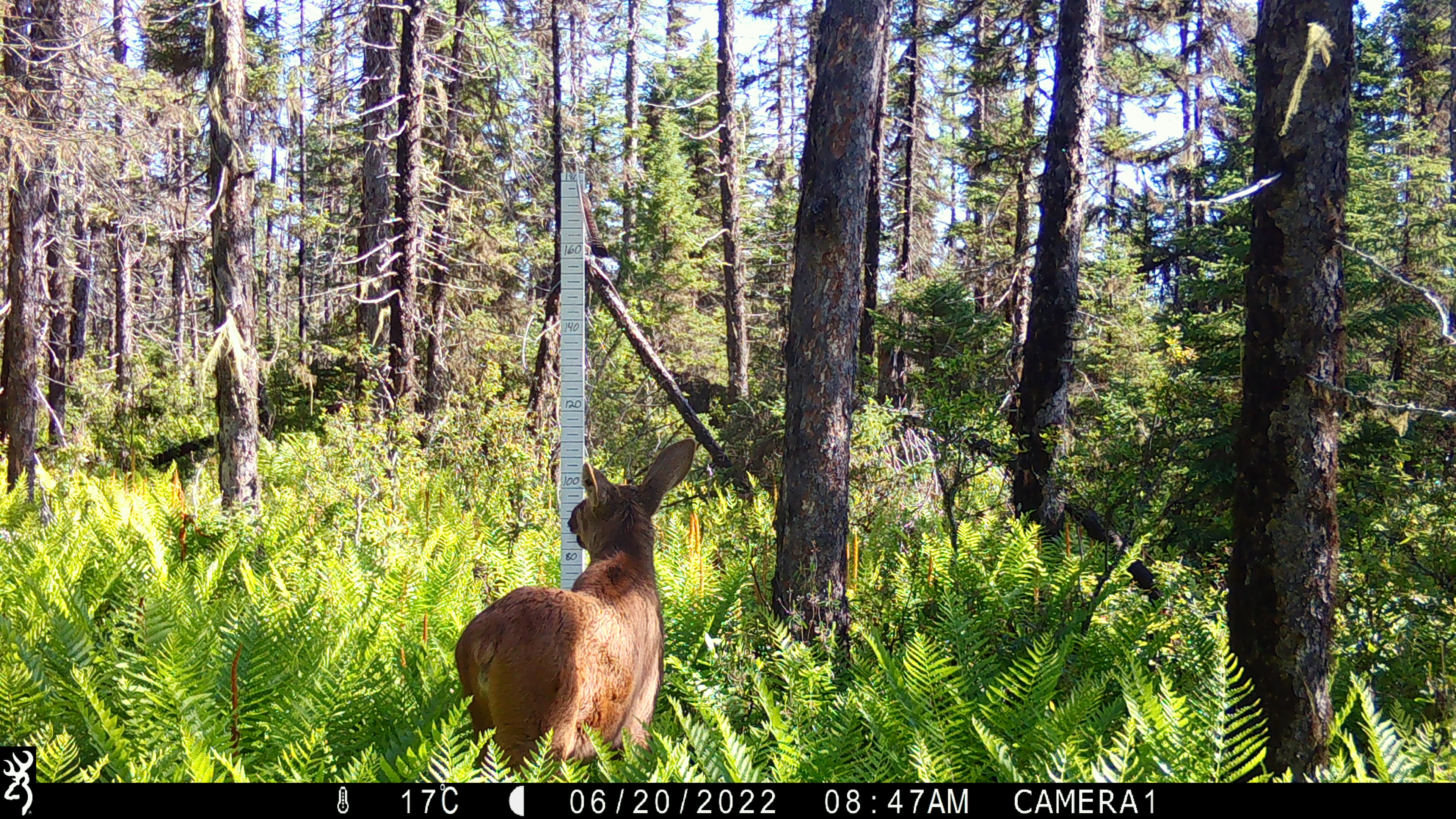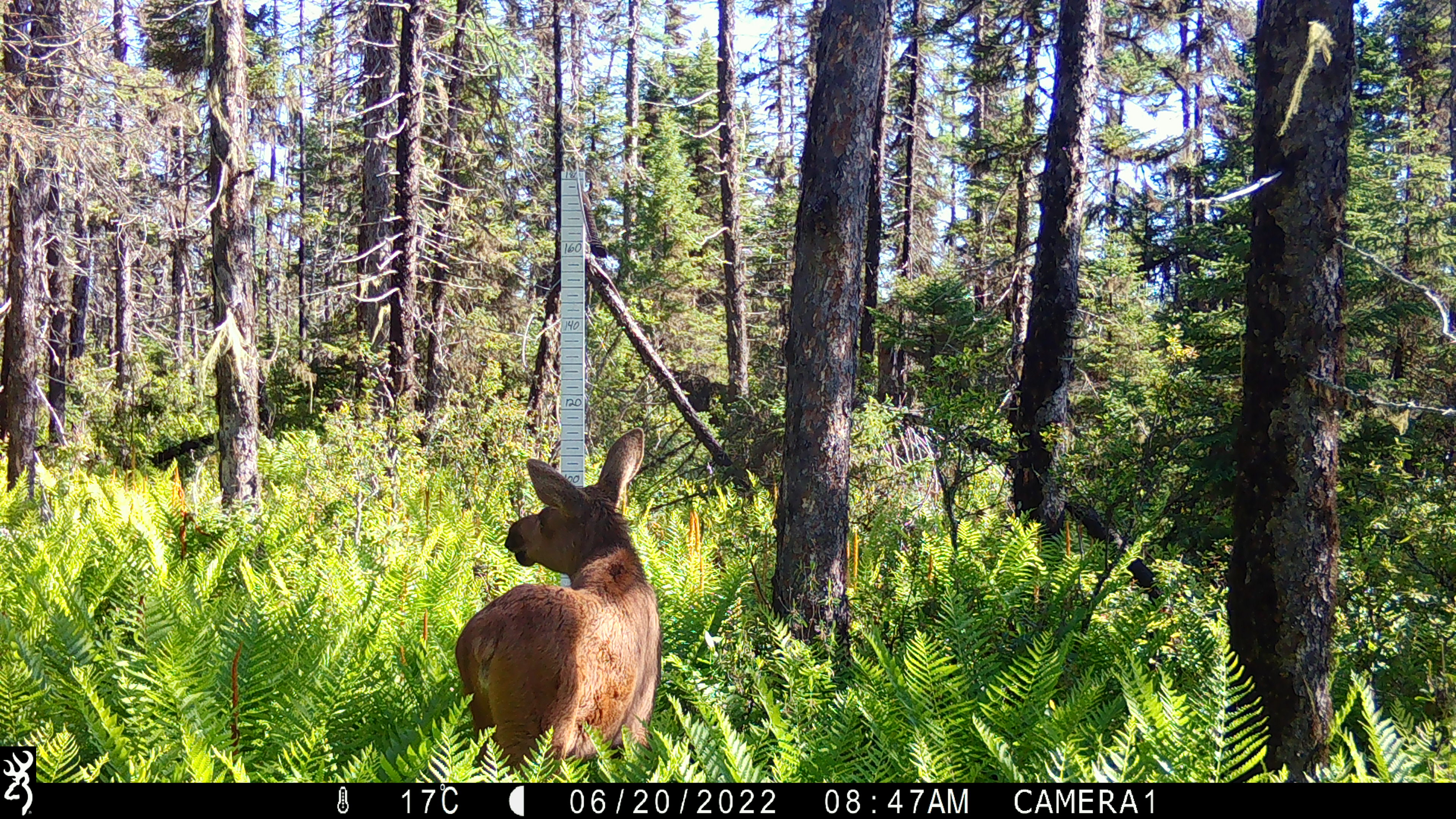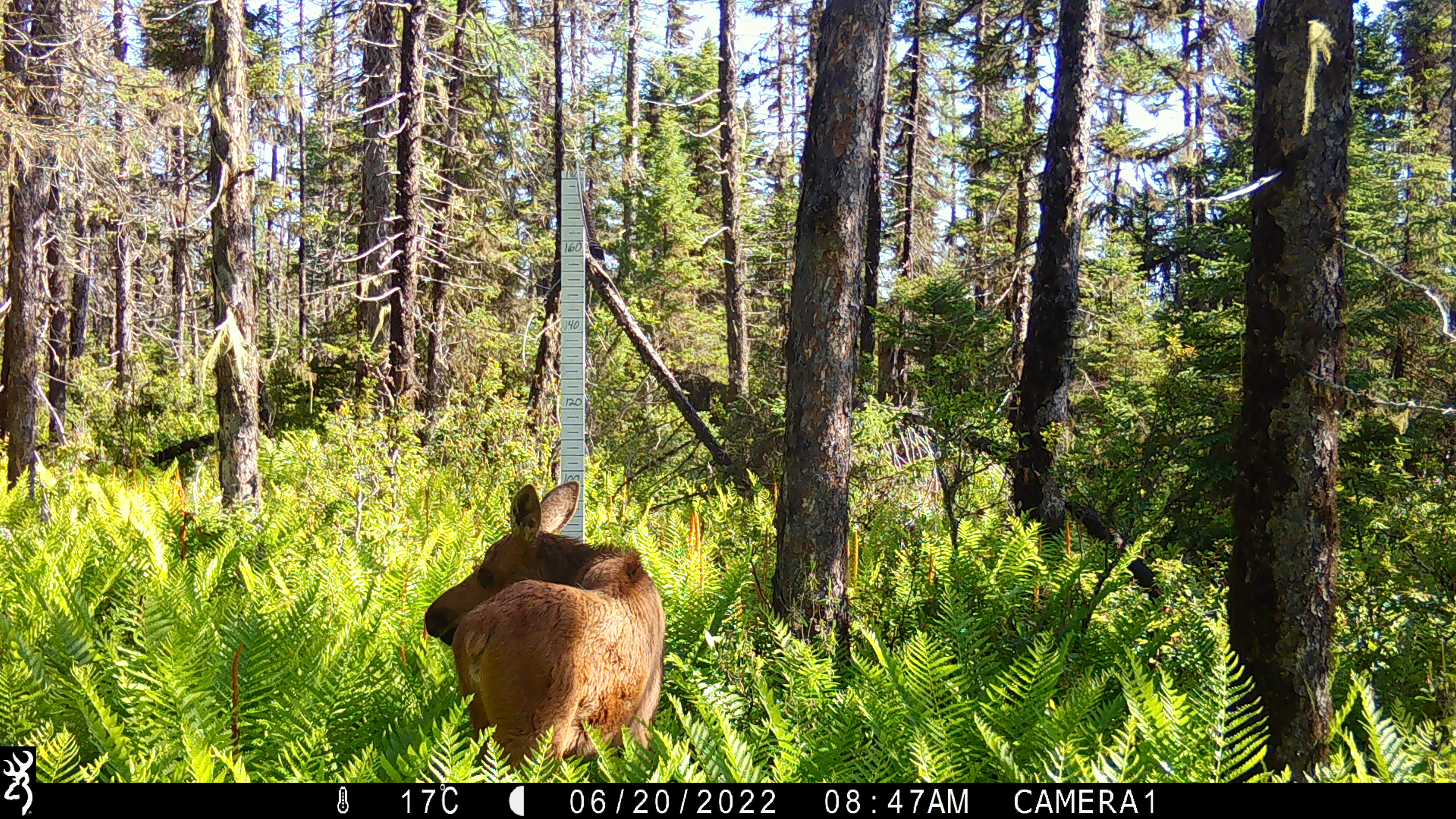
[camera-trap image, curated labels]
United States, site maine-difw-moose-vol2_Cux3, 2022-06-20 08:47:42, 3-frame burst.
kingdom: Animalia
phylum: Chordata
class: Mammalia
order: Artiodactyla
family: Cervidae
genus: Alces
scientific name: Alces alces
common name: moose